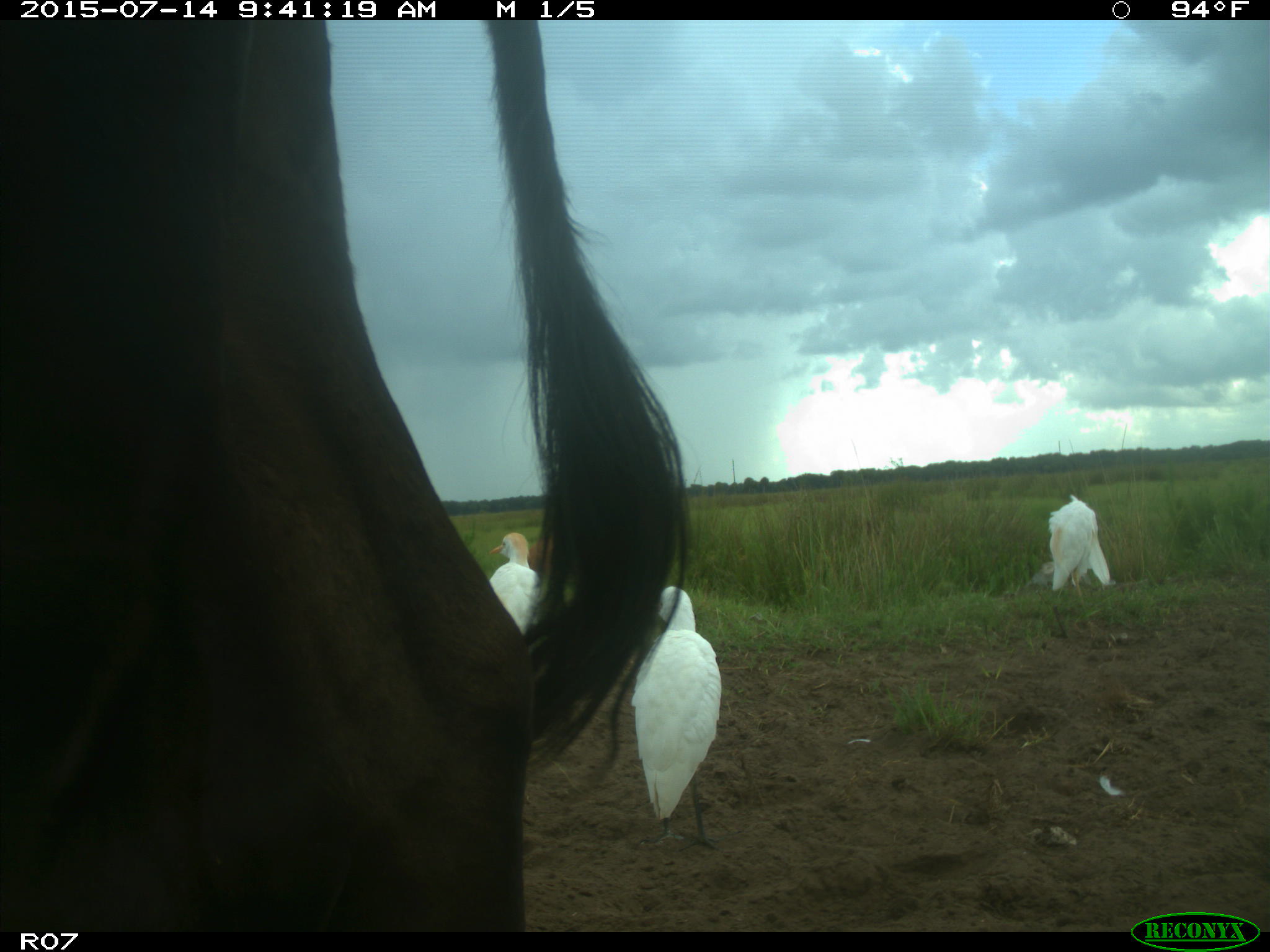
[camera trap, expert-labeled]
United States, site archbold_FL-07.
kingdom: Animalia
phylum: Chordata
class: Mammalia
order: Artiodactyla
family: Bovidae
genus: Bos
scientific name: Bos taurus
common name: domestic cow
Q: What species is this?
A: Bos taurus (domestic cow).